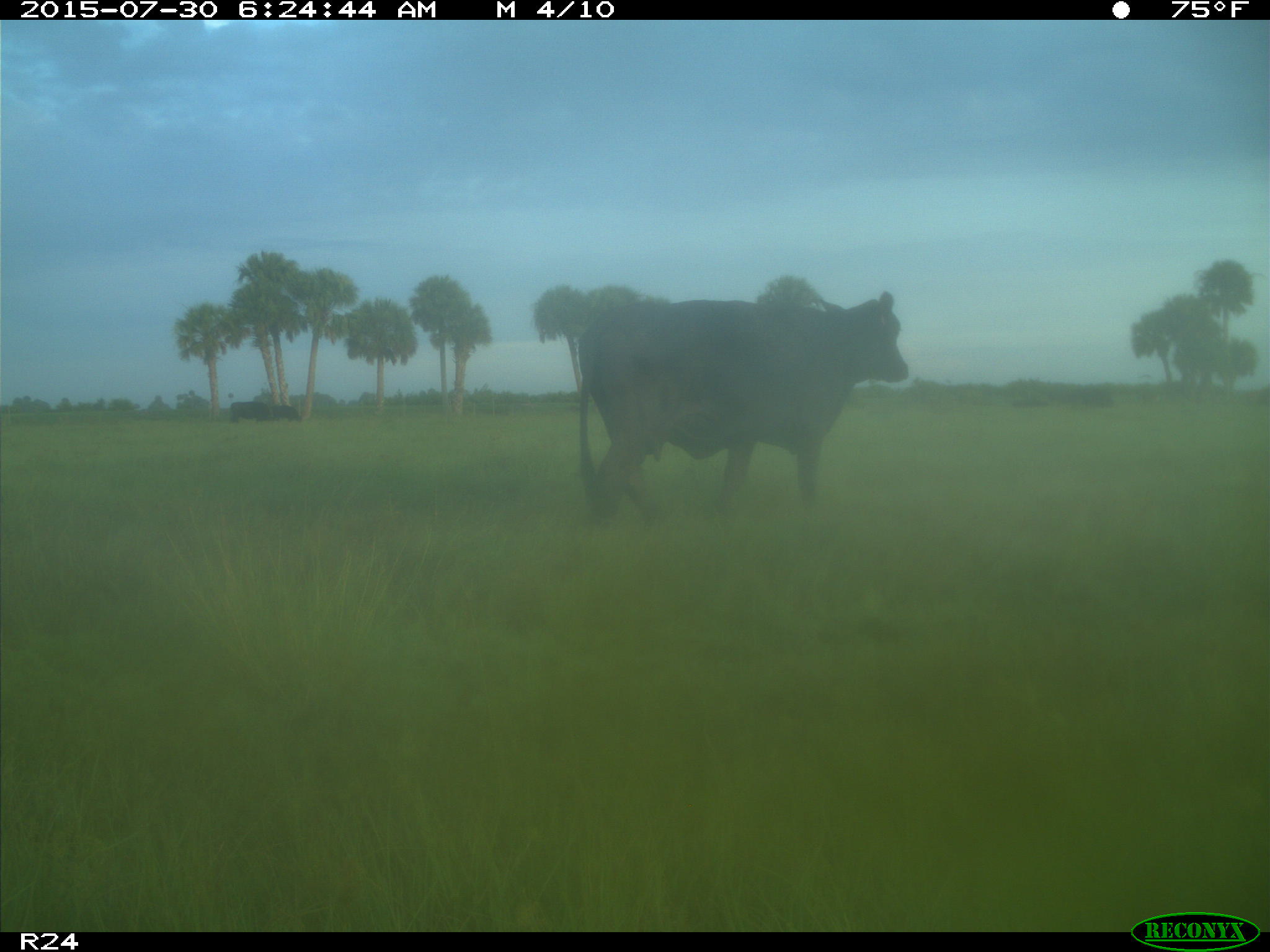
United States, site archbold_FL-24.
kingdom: Animalia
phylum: Chordata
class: Mammalia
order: Artiodactyla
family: Bovidae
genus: Bos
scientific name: Bos taurus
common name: domestic cow